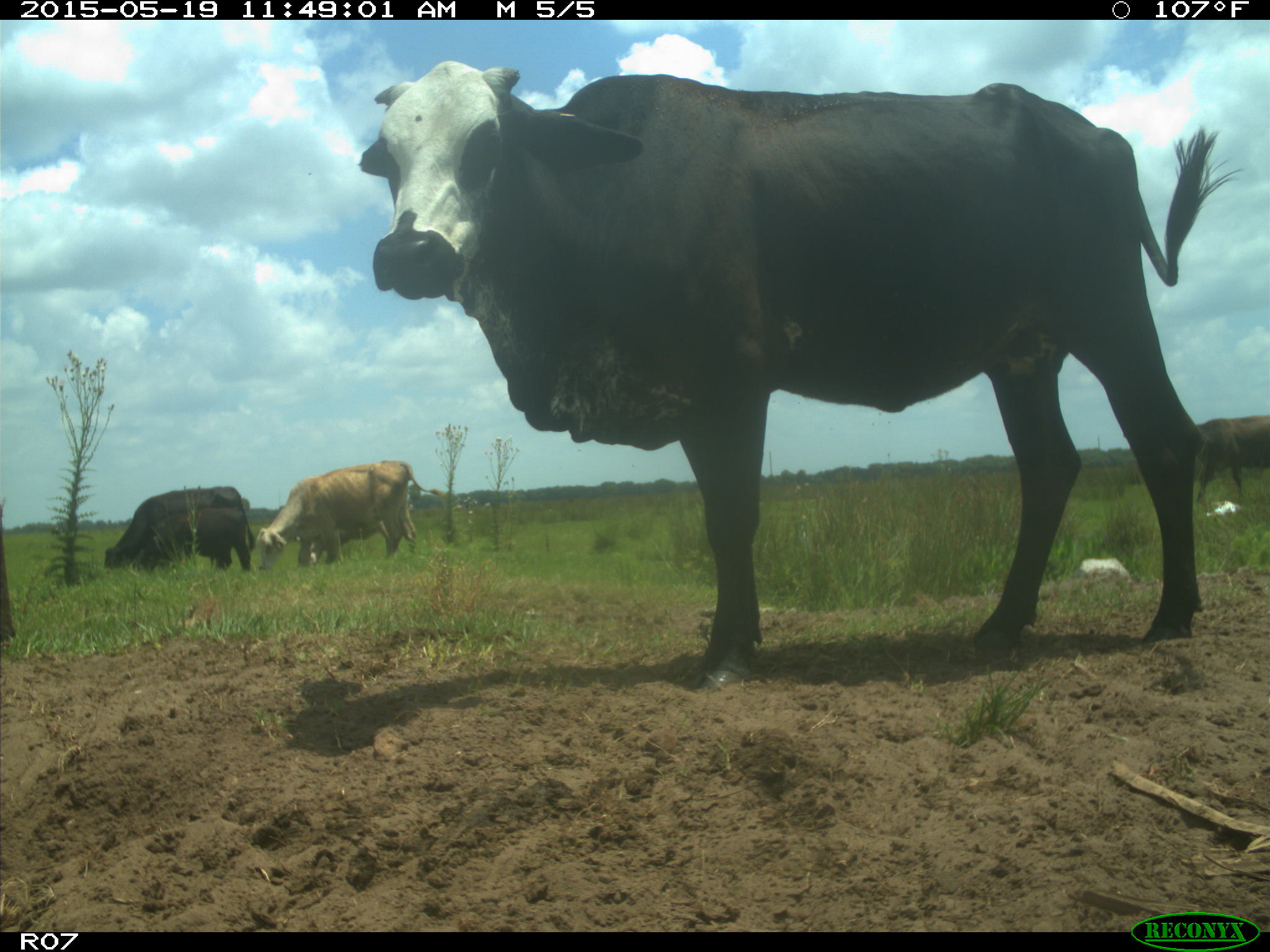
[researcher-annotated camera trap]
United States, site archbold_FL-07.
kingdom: Animalia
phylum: Chordata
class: Mammalia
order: Artiodactyla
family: Bovidae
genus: Bos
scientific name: Bos taurus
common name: domestic cow